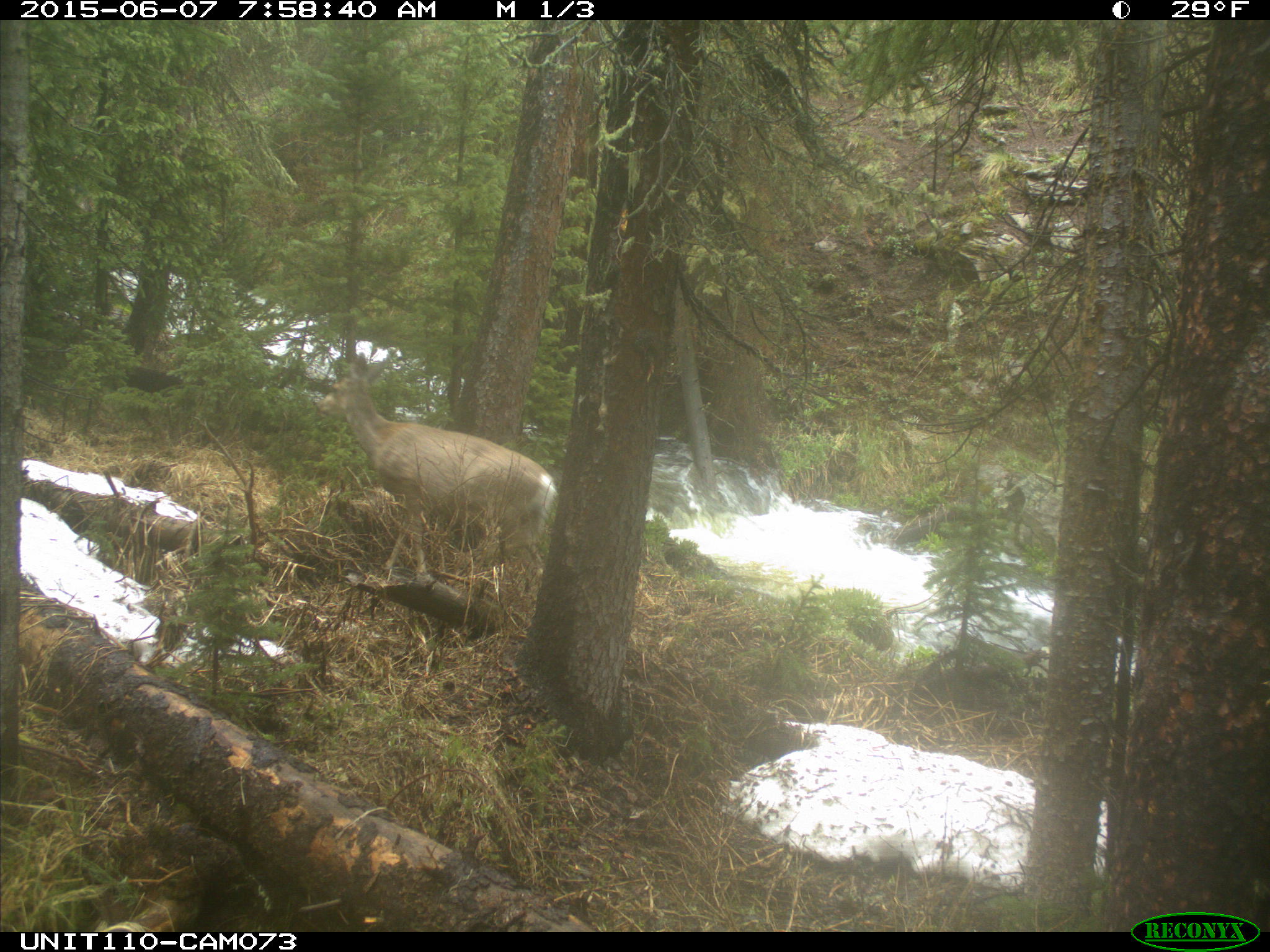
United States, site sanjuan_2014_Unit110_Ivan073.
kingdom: Animalia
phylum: Chordata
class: Mammalia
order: Artiodactyla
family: Cervidae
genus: Odocoileus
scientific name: Odocoileus hemionus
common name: mule deer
Odocoileus hemionus (mule deer).